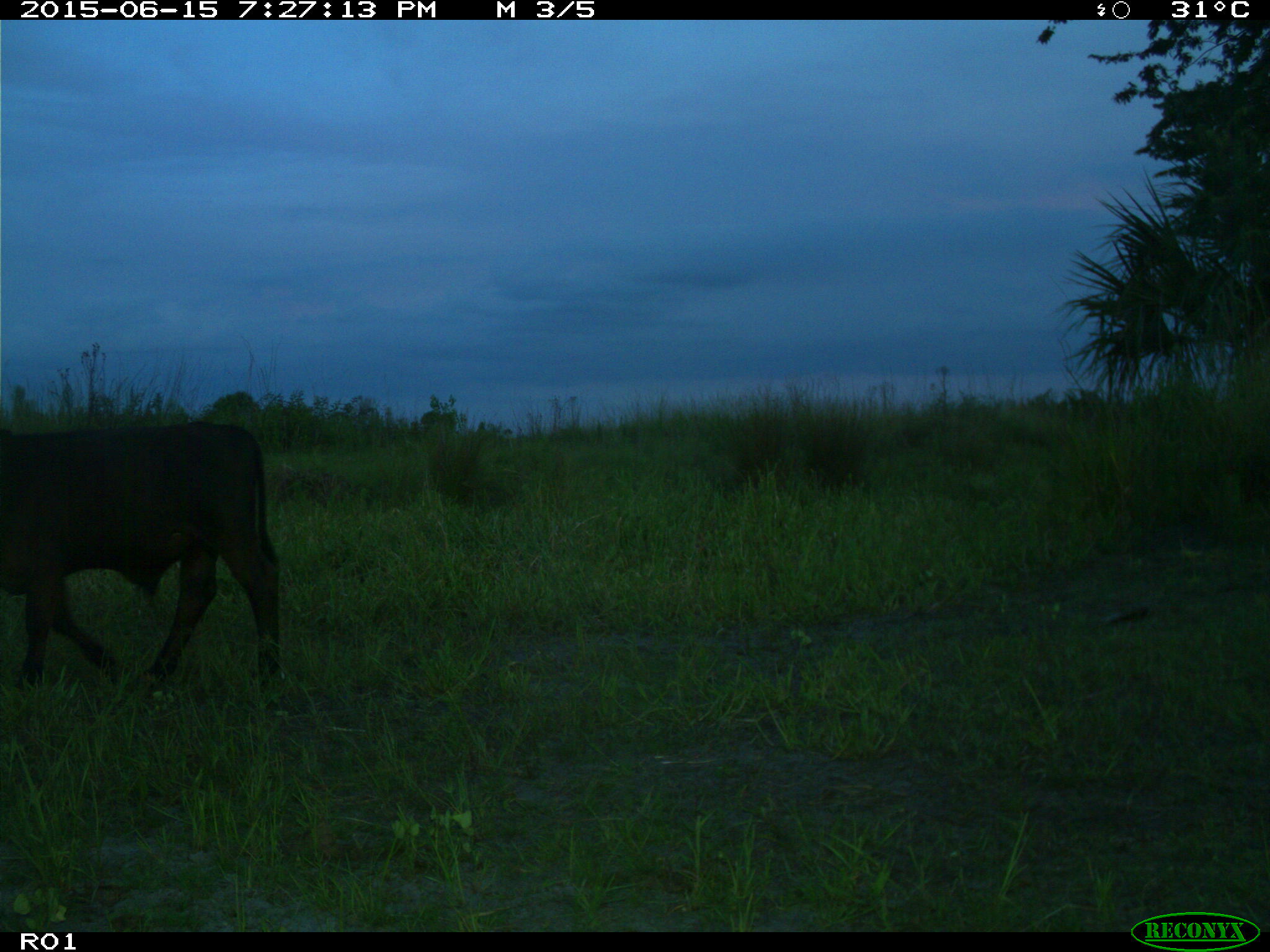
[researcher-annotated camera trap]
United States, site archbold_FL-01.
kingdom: Animalia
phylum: Chordata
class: Mammalia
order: Artiodactyla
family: Bovidae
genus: Bos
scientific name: Bos taurus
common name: domestic cow